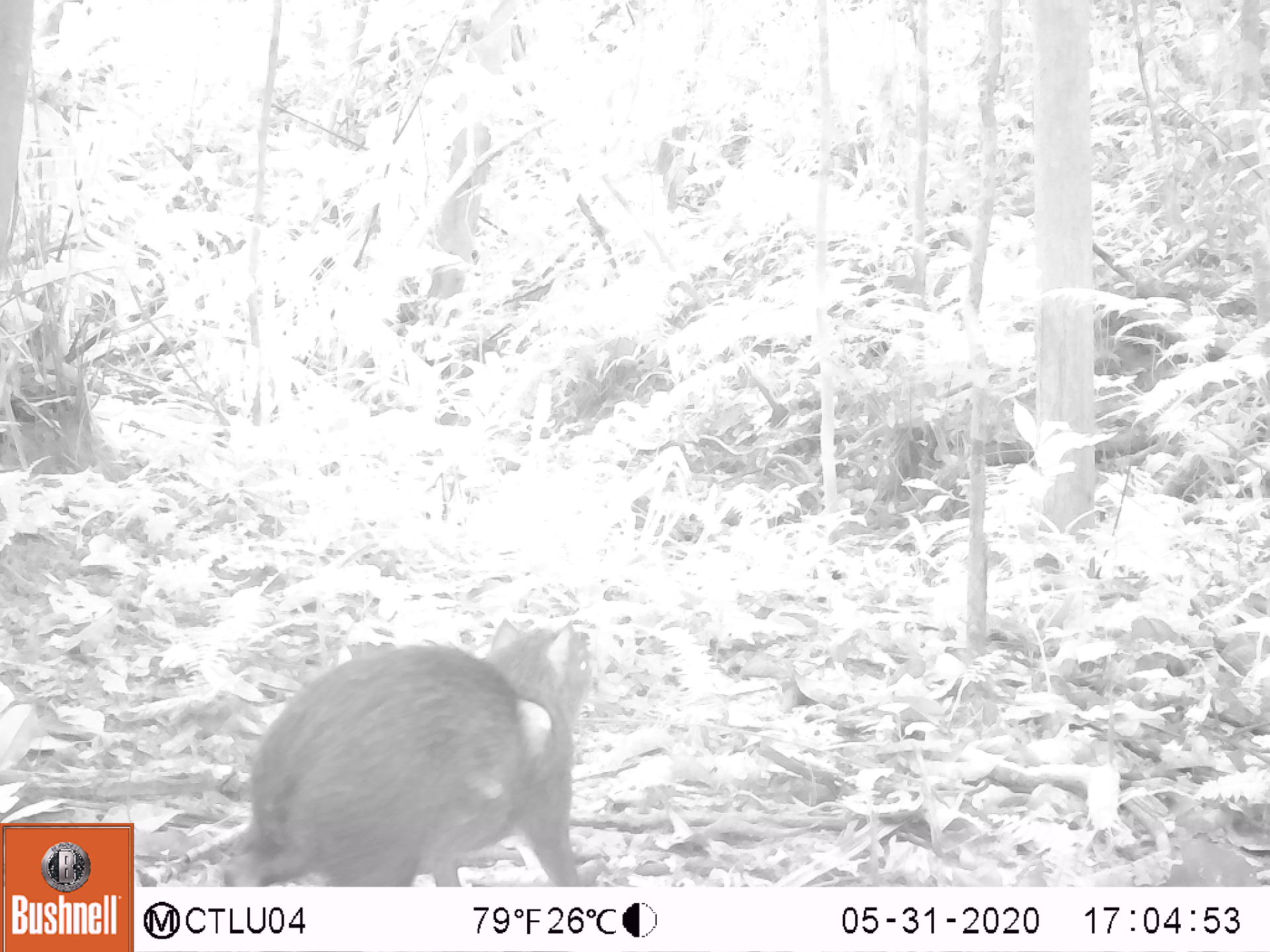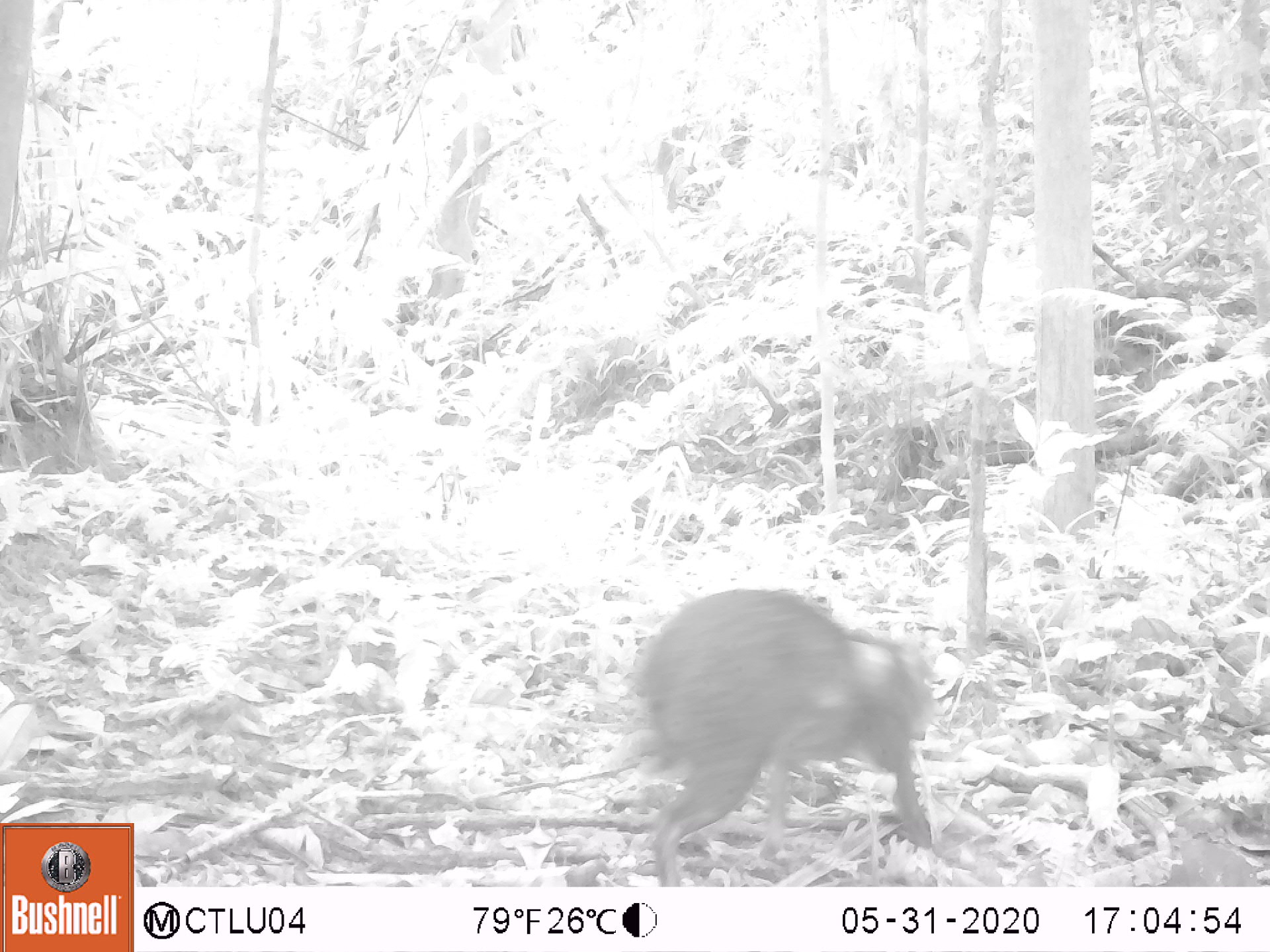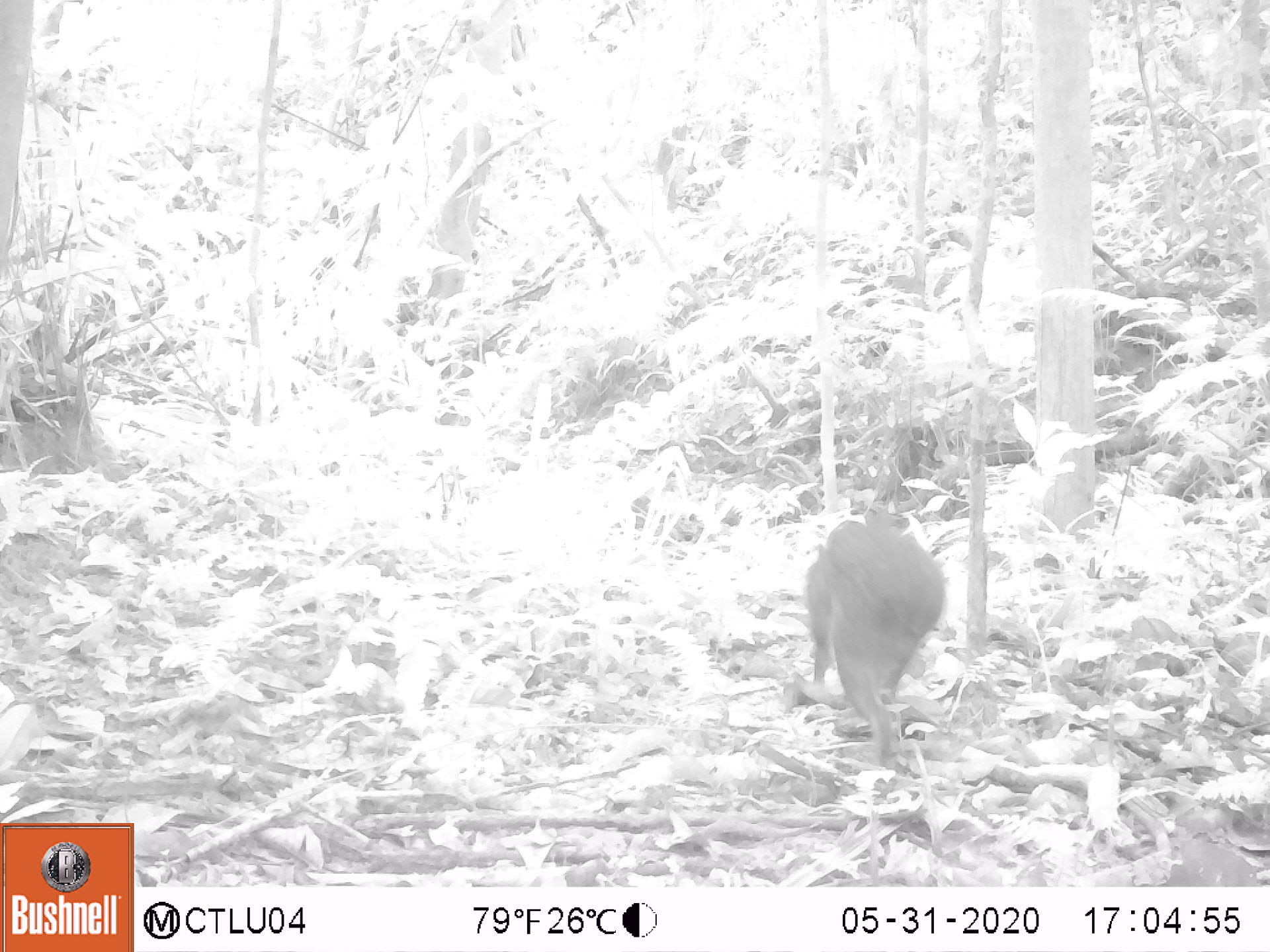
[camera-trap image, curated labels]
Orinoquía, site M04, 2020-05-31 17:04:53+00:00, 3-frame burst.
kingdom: Animalia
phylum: Chordata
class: Mammalia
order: Rodentia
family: Dasyproctidae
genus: Dasyprocta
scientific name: Dasyprocta fuliginosa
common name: black agouti